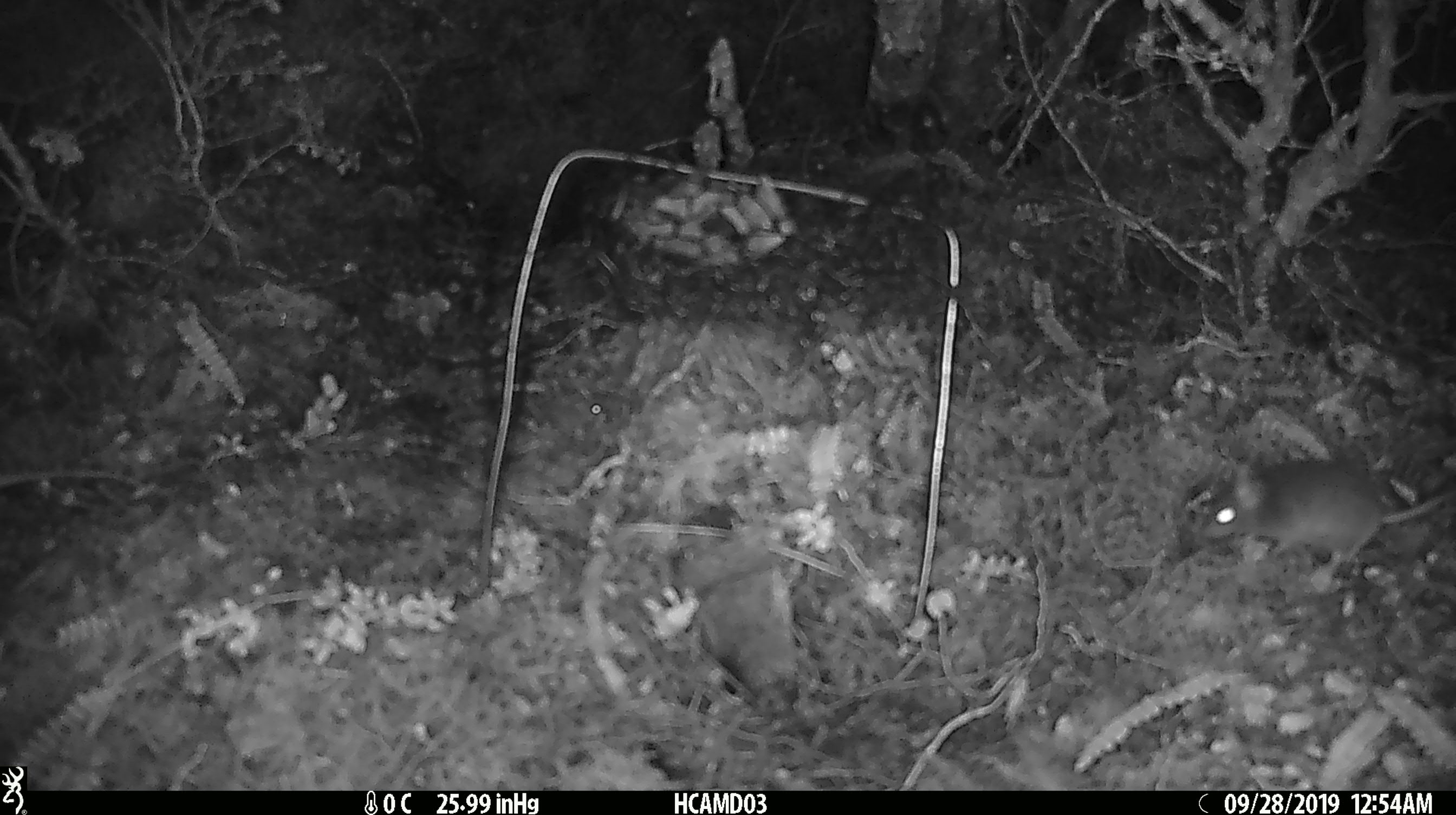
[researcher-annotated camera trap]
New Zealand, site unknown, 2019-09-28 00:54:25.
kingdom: Animalia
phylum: Chordata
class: Mammalia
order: Rodentia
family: Muridae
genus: Mus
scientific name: Mus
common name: mouse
Mouse (Mus).